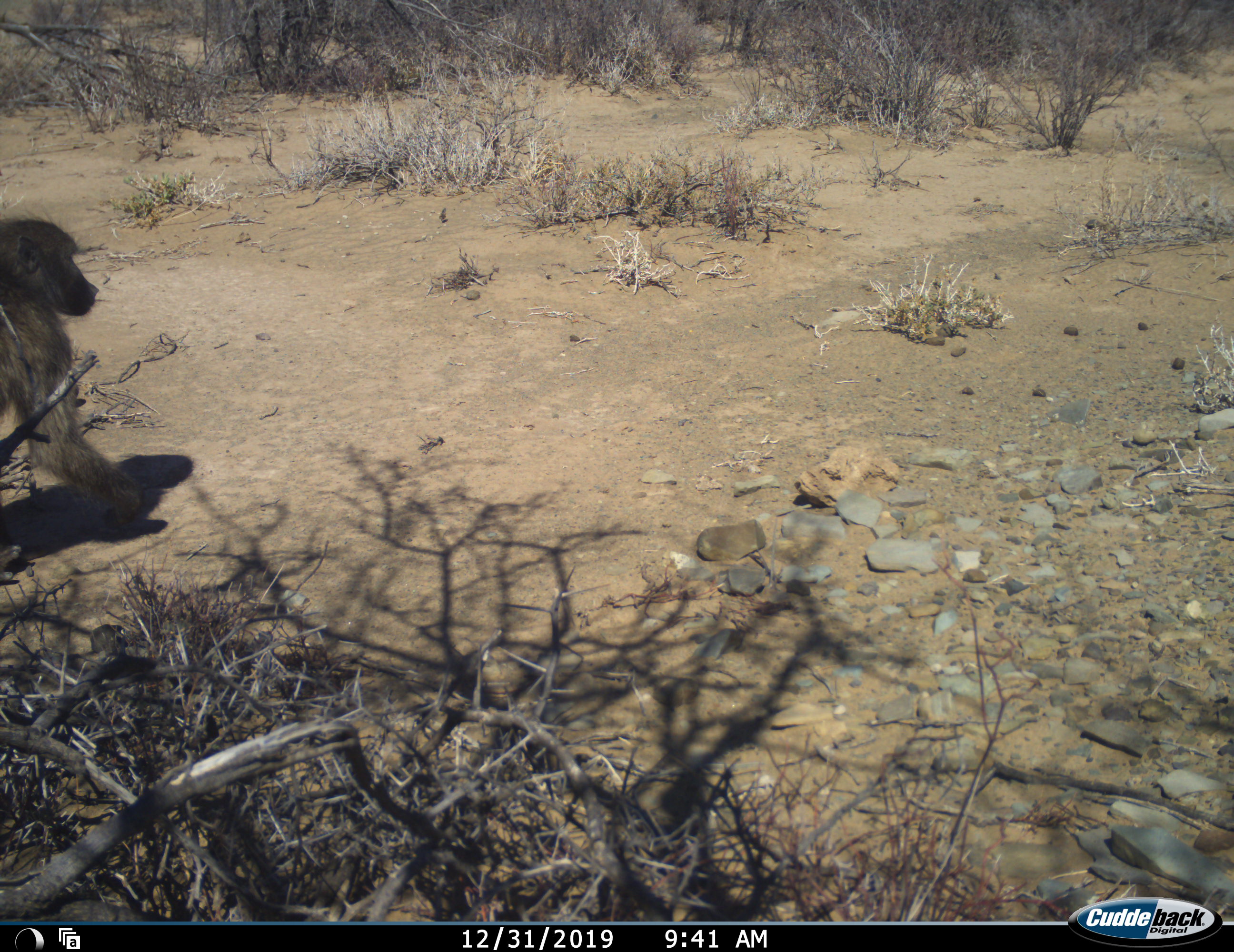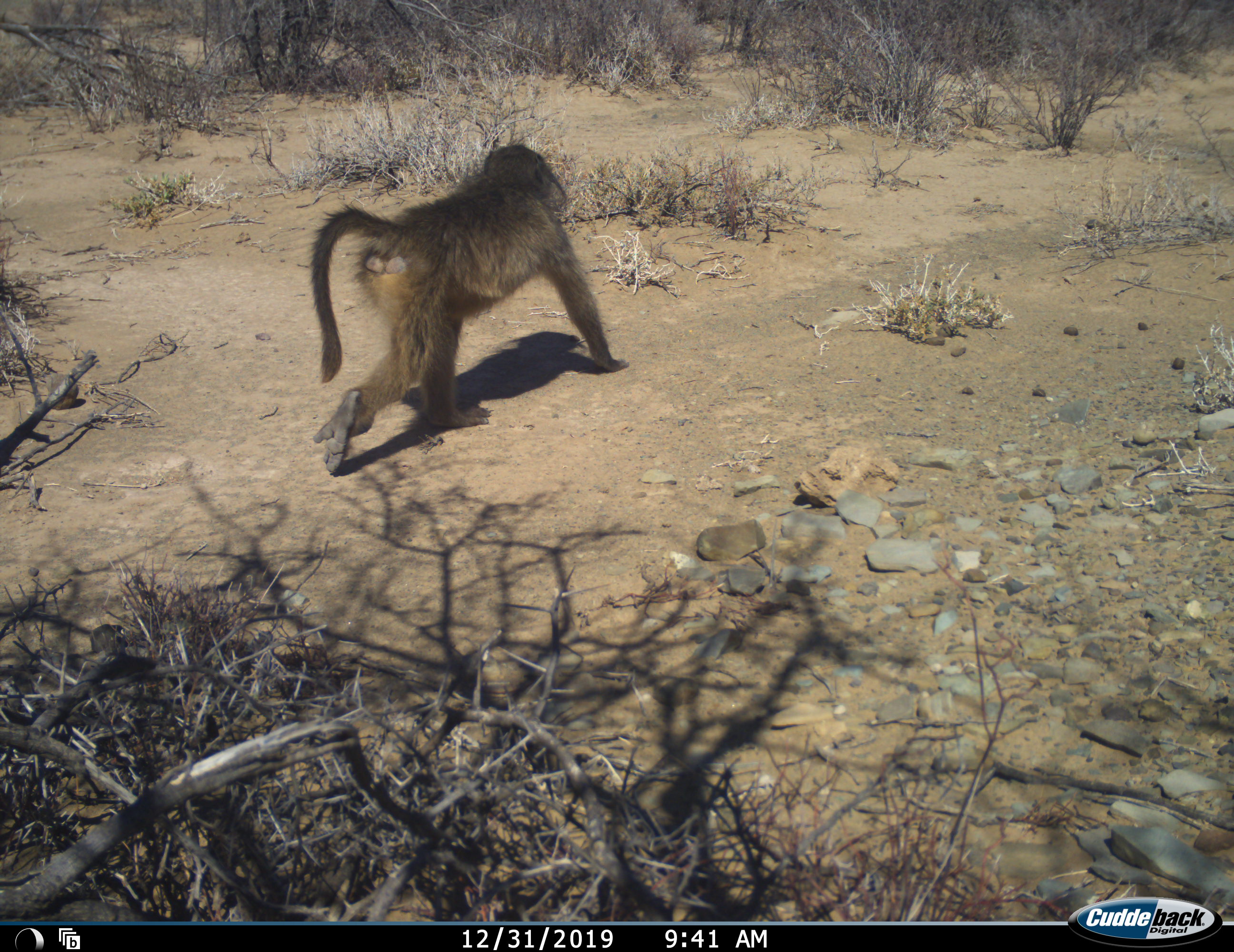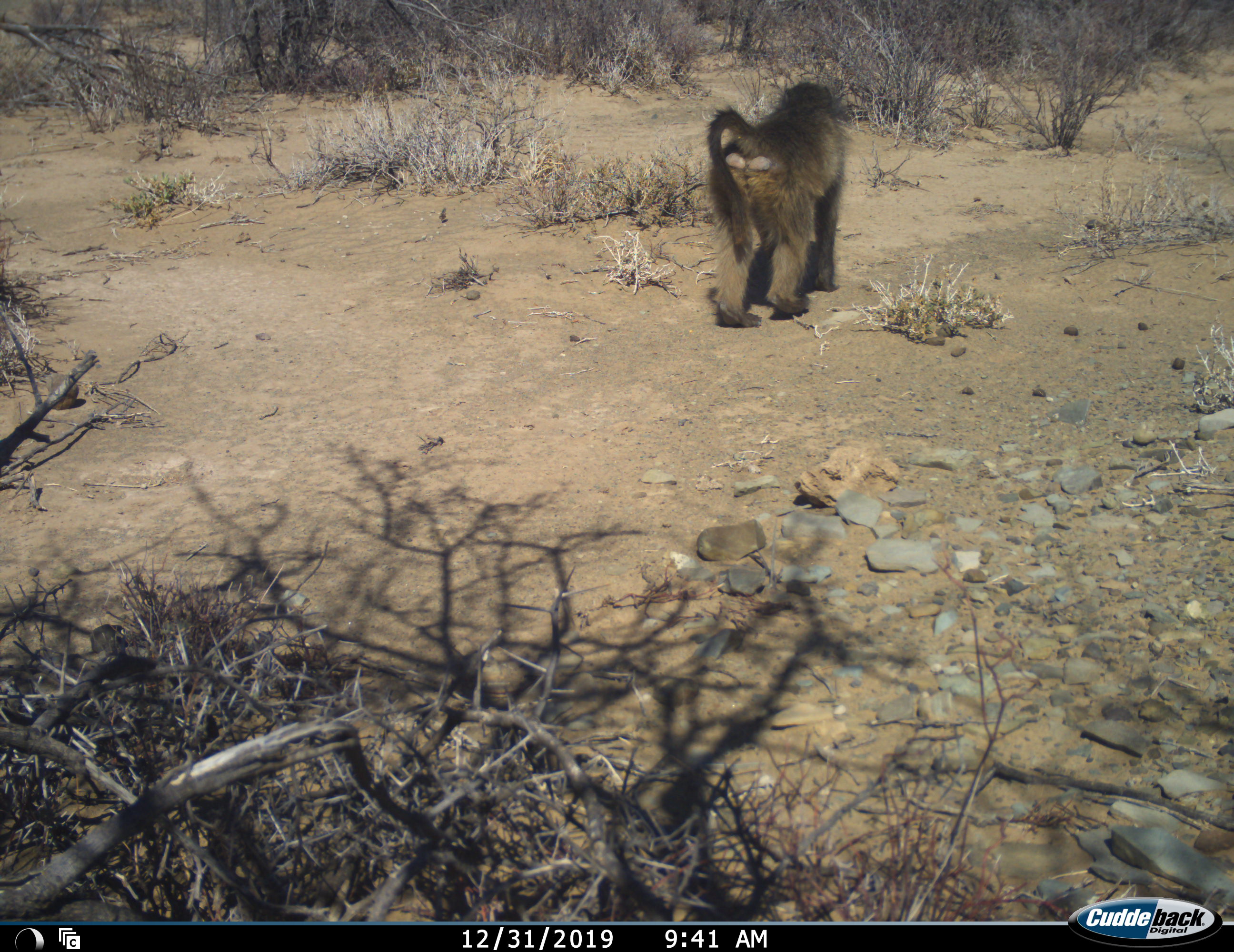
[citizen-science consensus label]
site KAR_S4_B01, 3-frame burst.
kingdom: Animalia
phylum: Chordata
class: Mammalia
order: Primates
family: Cercopithecidae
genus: Papio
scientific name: Papio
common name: baboon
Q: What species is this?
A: Baboon (Papio).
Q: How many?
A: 1.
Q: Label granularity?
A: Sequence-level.